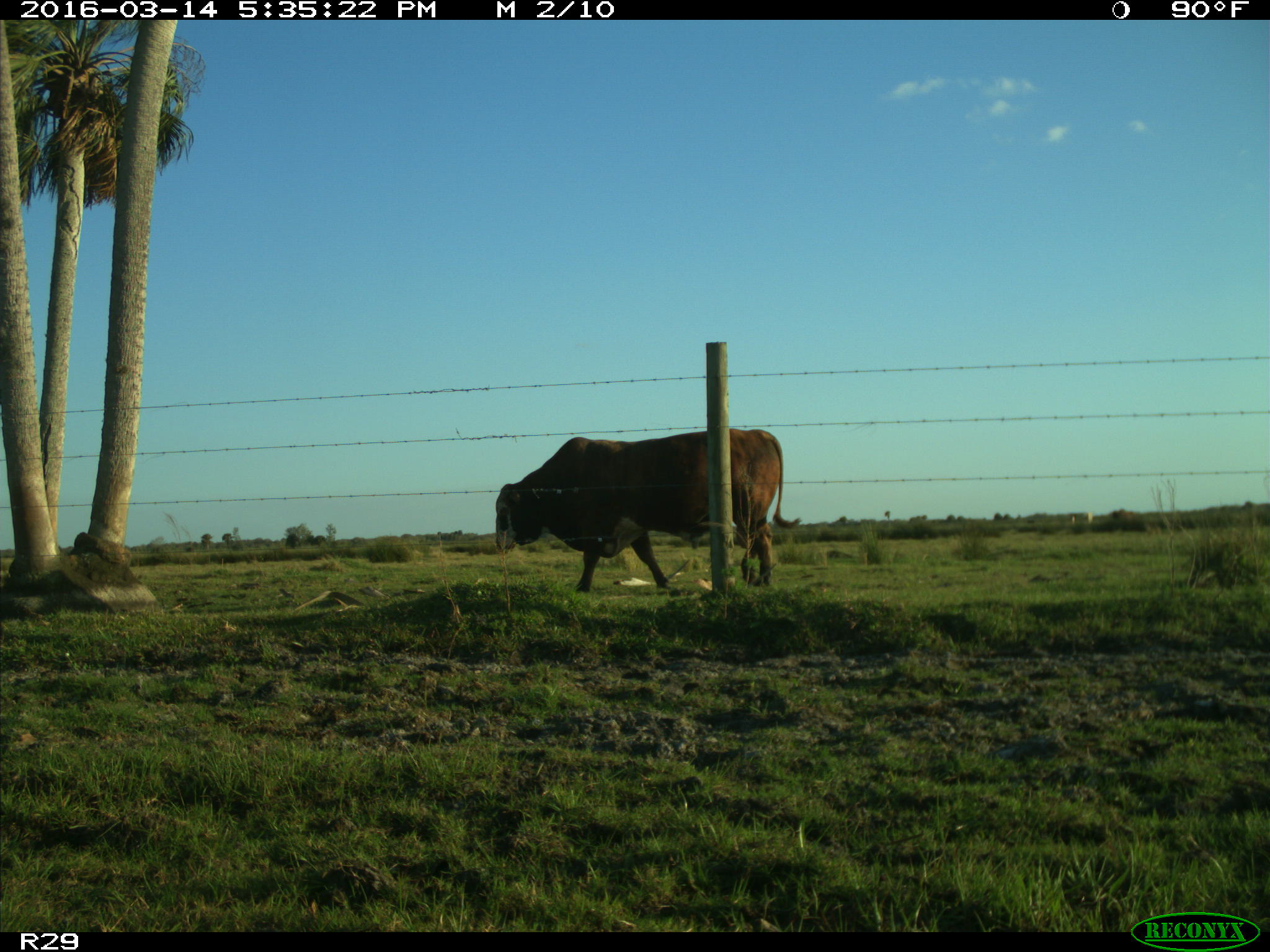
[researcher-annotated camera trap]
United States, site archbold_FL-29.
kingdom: Animalia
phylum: Chordata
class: Mammalia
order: Artiodactyla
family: Bovidae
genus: Bos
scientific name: Bos taurus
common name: domestic cow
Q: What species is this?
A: Bos taurus (domestic cow).